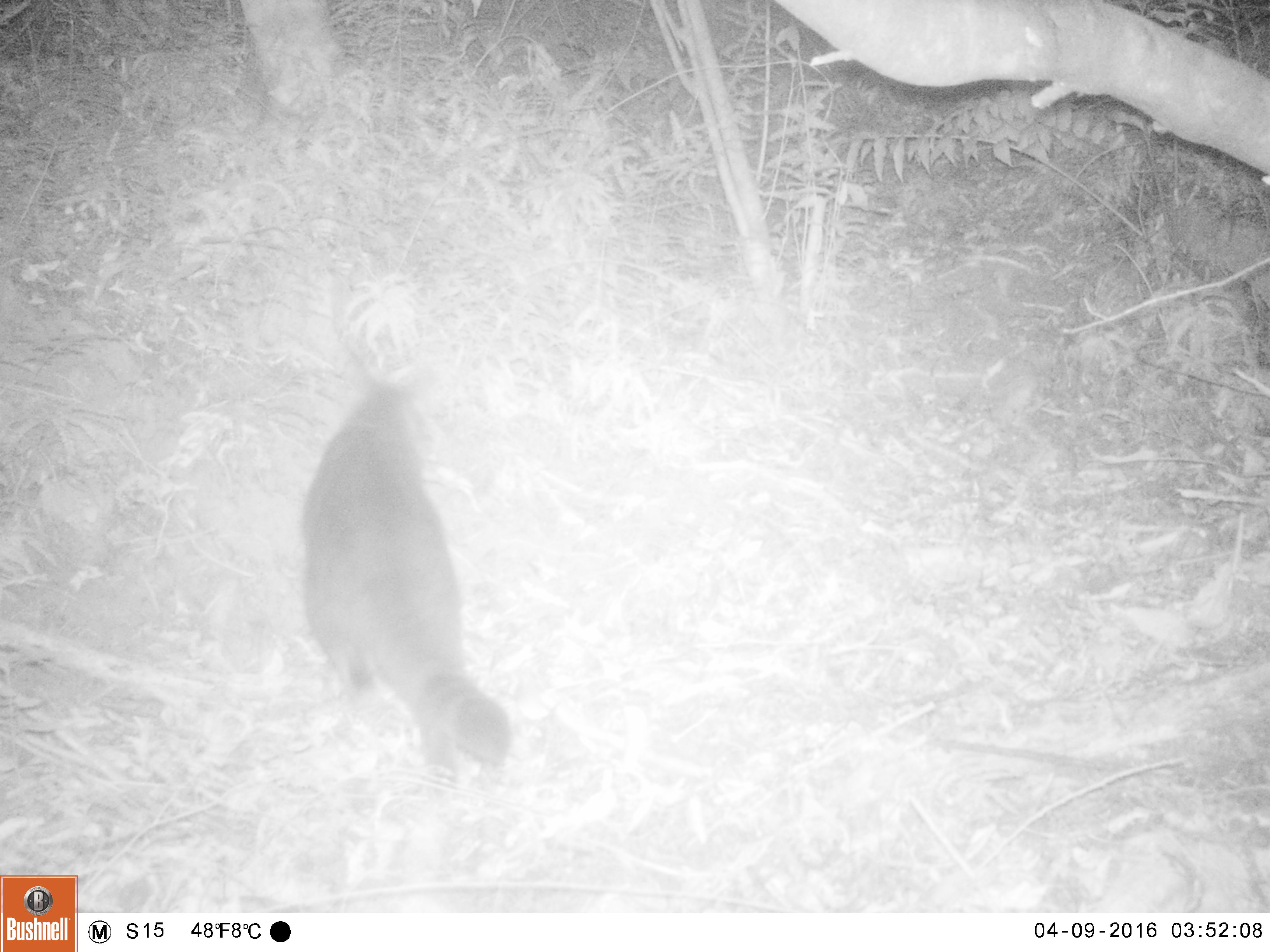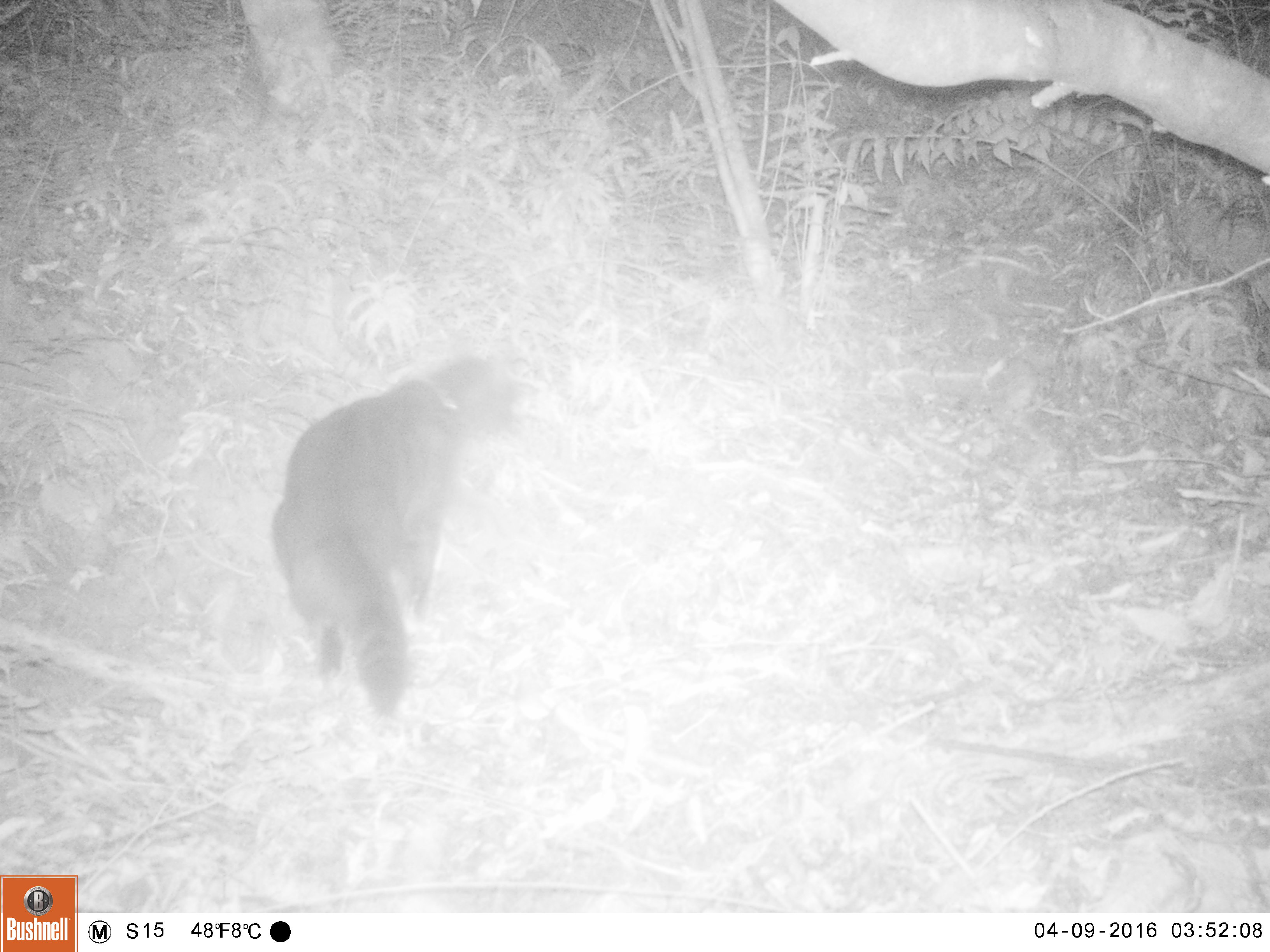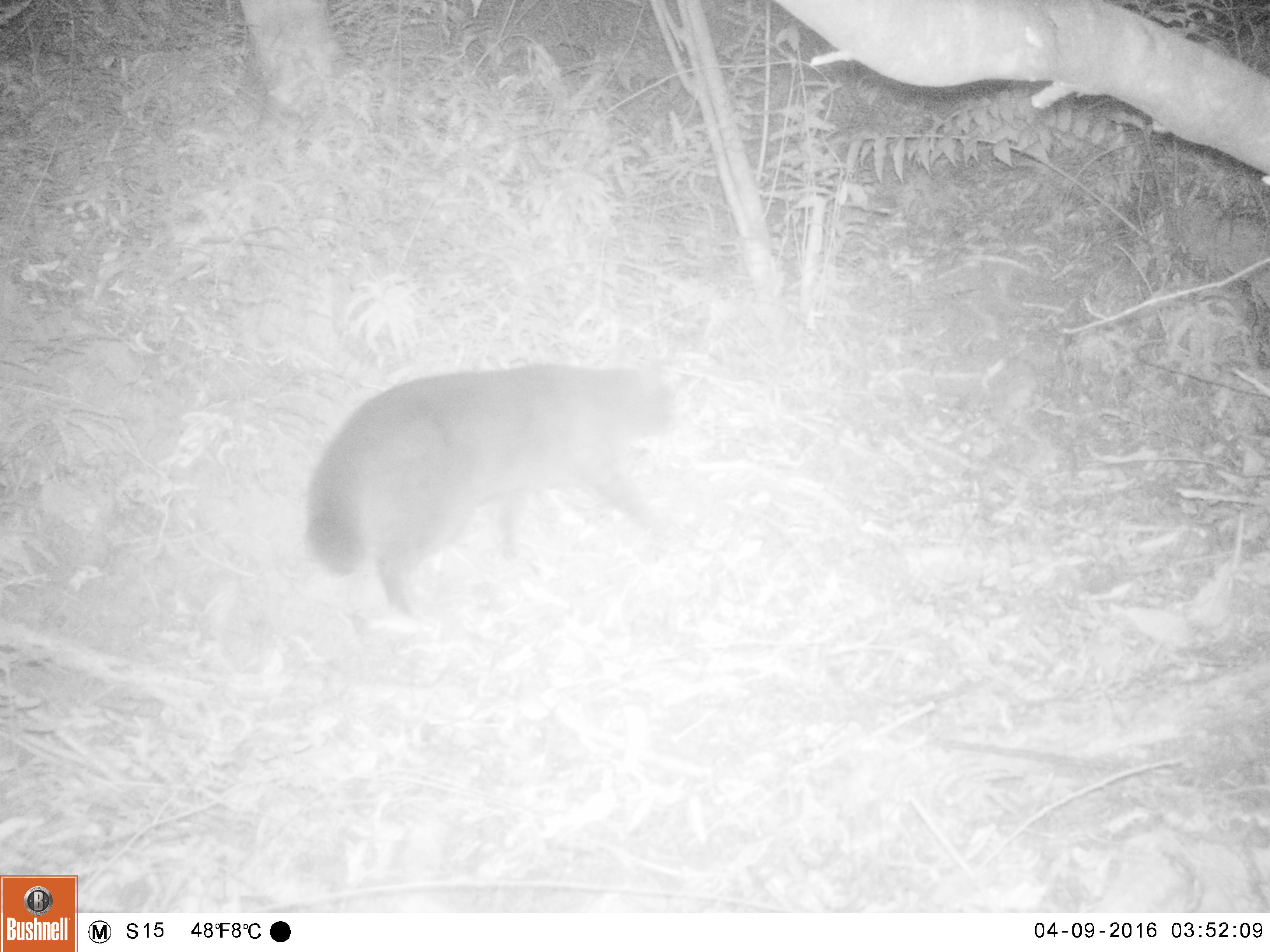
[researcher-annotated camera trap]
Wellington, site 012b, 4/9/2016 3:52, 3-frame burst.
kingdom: Animalia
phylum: Chordata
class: Mammalia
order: Carnivora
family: Felidae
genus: Felis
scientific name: Felis catus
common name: cat